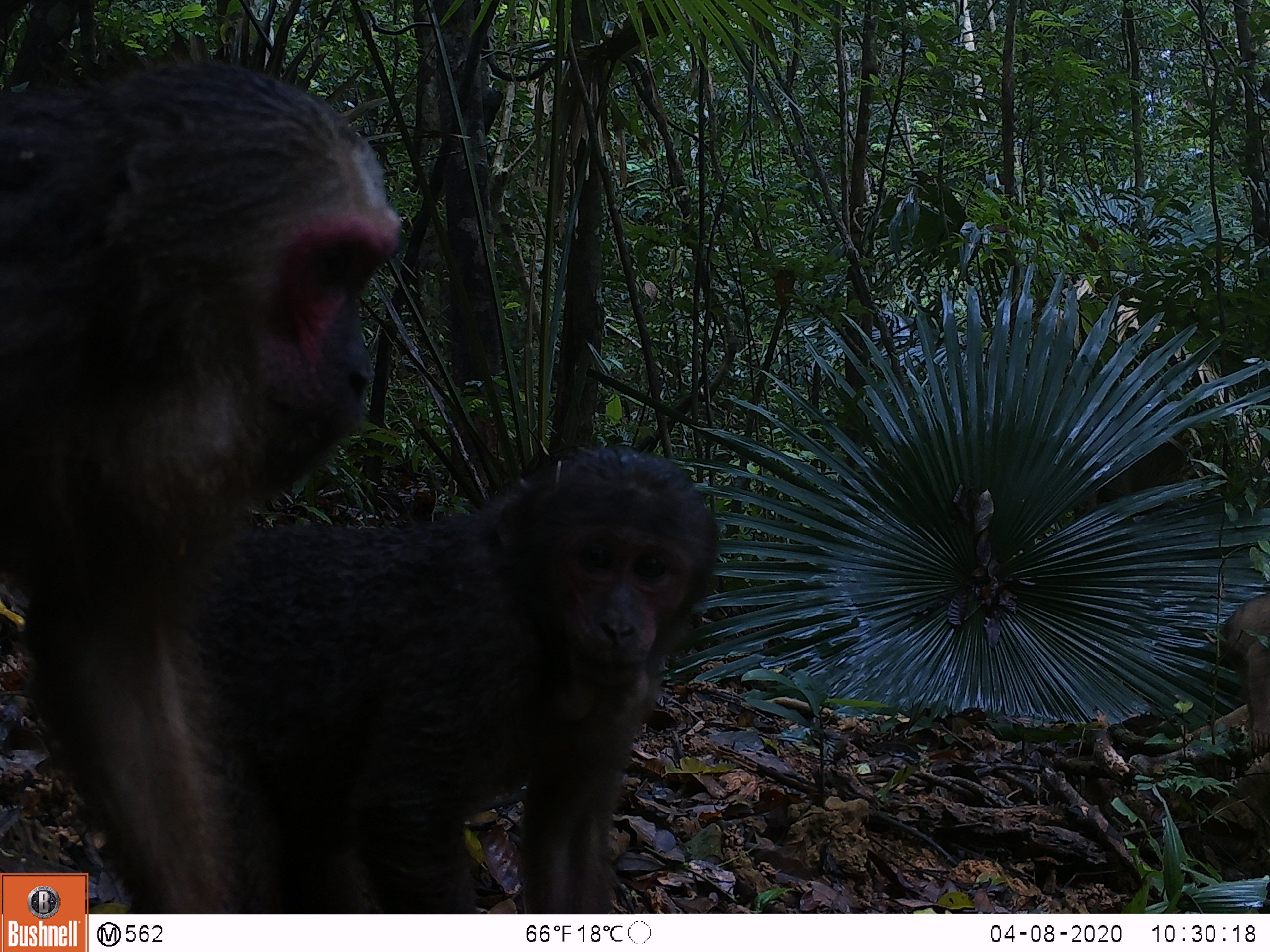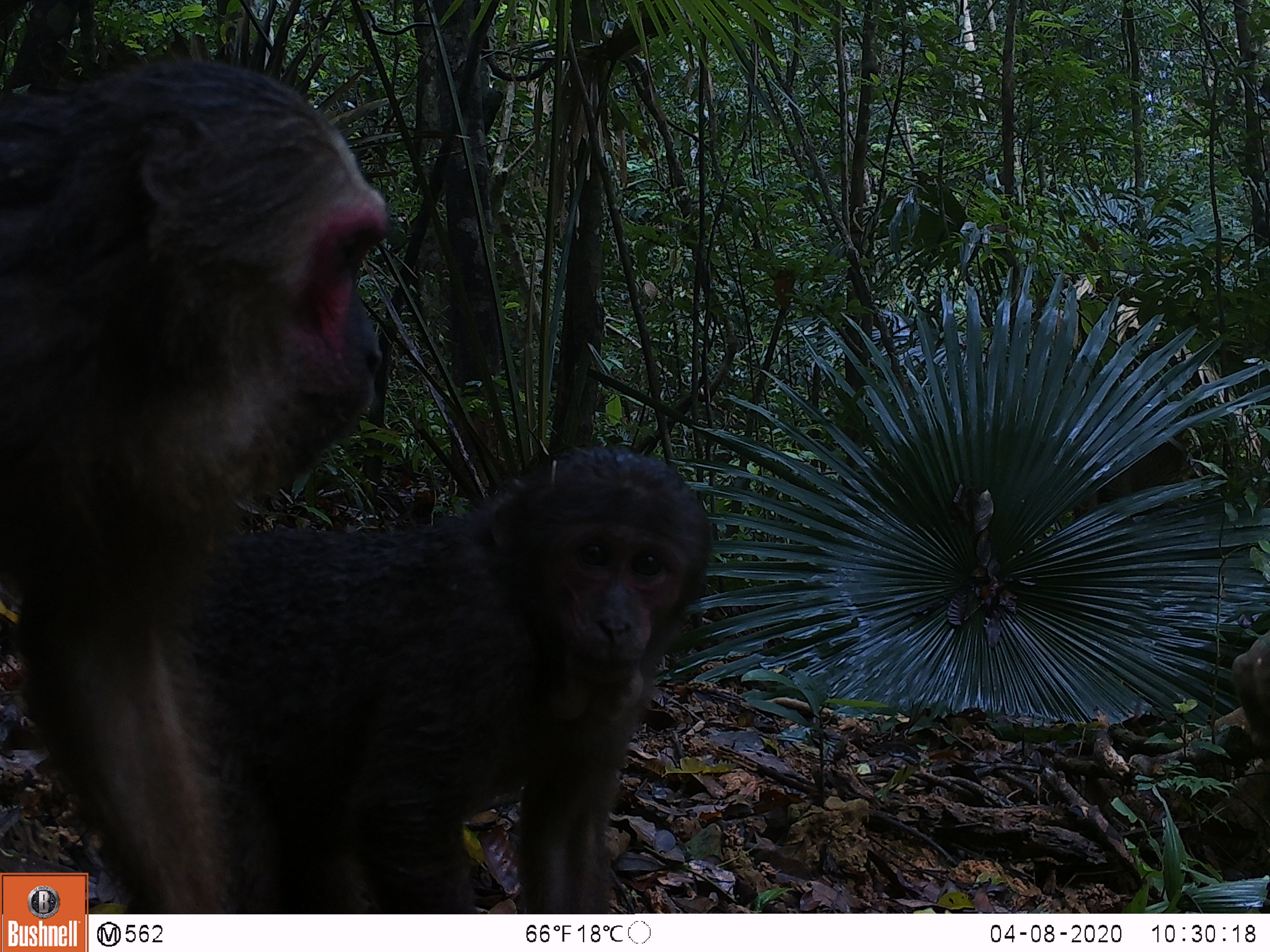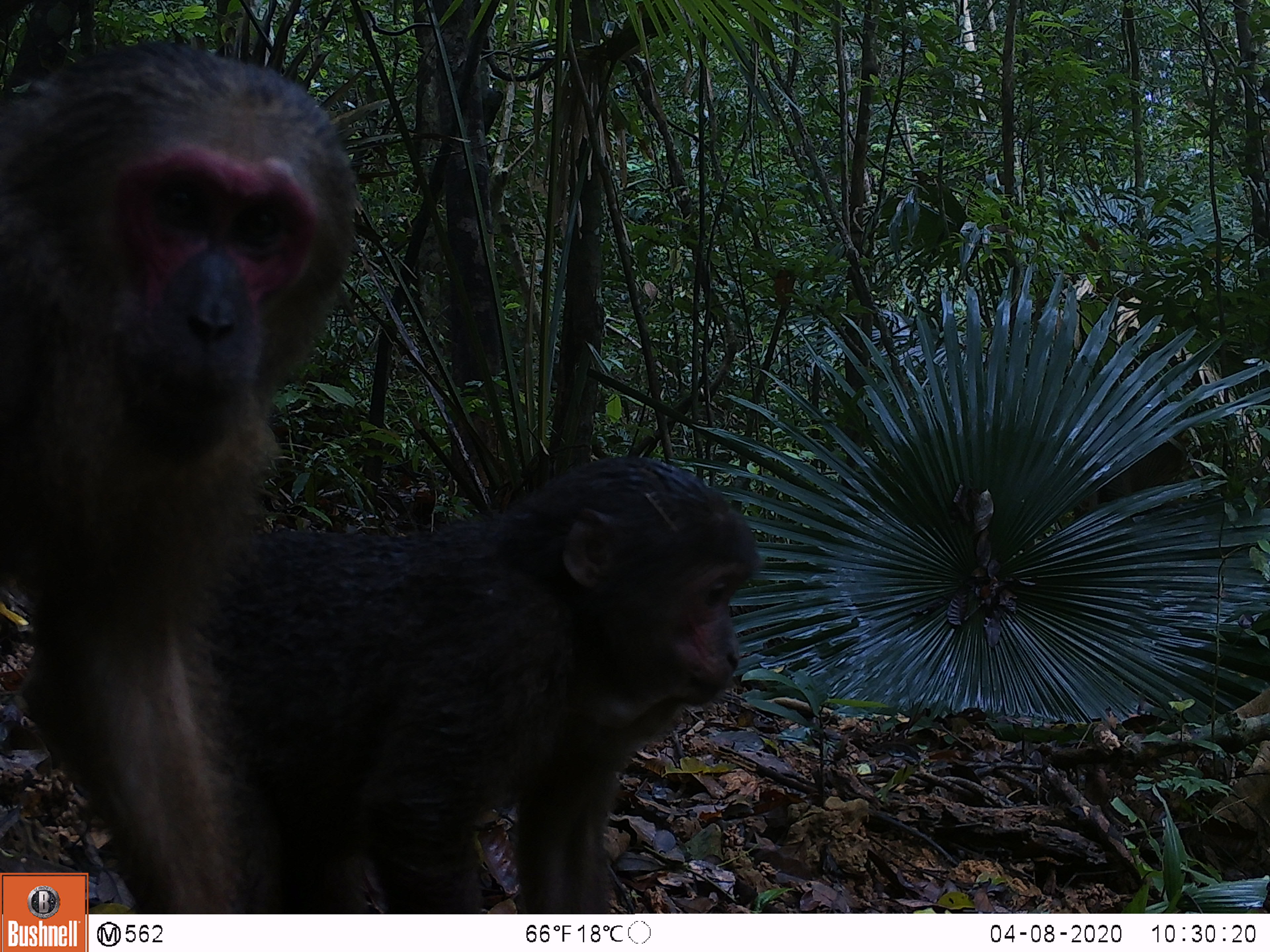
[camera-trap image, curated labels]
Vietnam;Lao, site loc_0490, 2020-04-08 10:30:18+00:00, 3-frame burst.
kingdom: Animalia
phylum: Chordata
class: Mammalia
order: Primates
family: Cercopithecidae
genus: Macaca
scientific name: Macaca arctoides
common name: stump-tailed macaque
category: stump tailed macaque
Stump tailed macaque (stump-tailed macaque) (Macaca arctoides). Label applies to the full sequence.